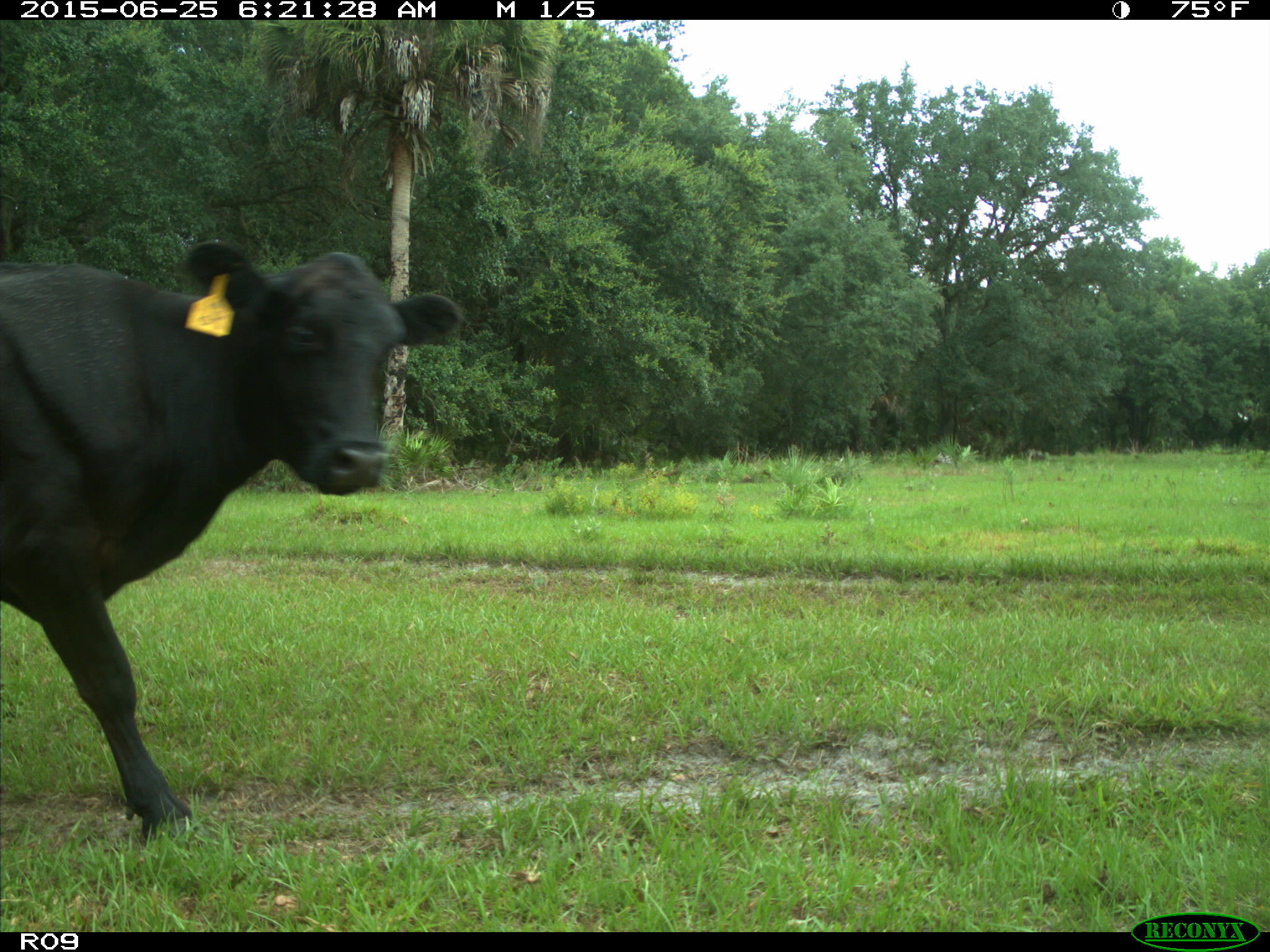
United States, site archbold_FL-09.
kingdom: Animalia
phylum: Chordata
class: Mammalia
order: Artiodactyla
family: Bovidae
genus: Bos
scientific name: Bos taurus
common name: domestic cow